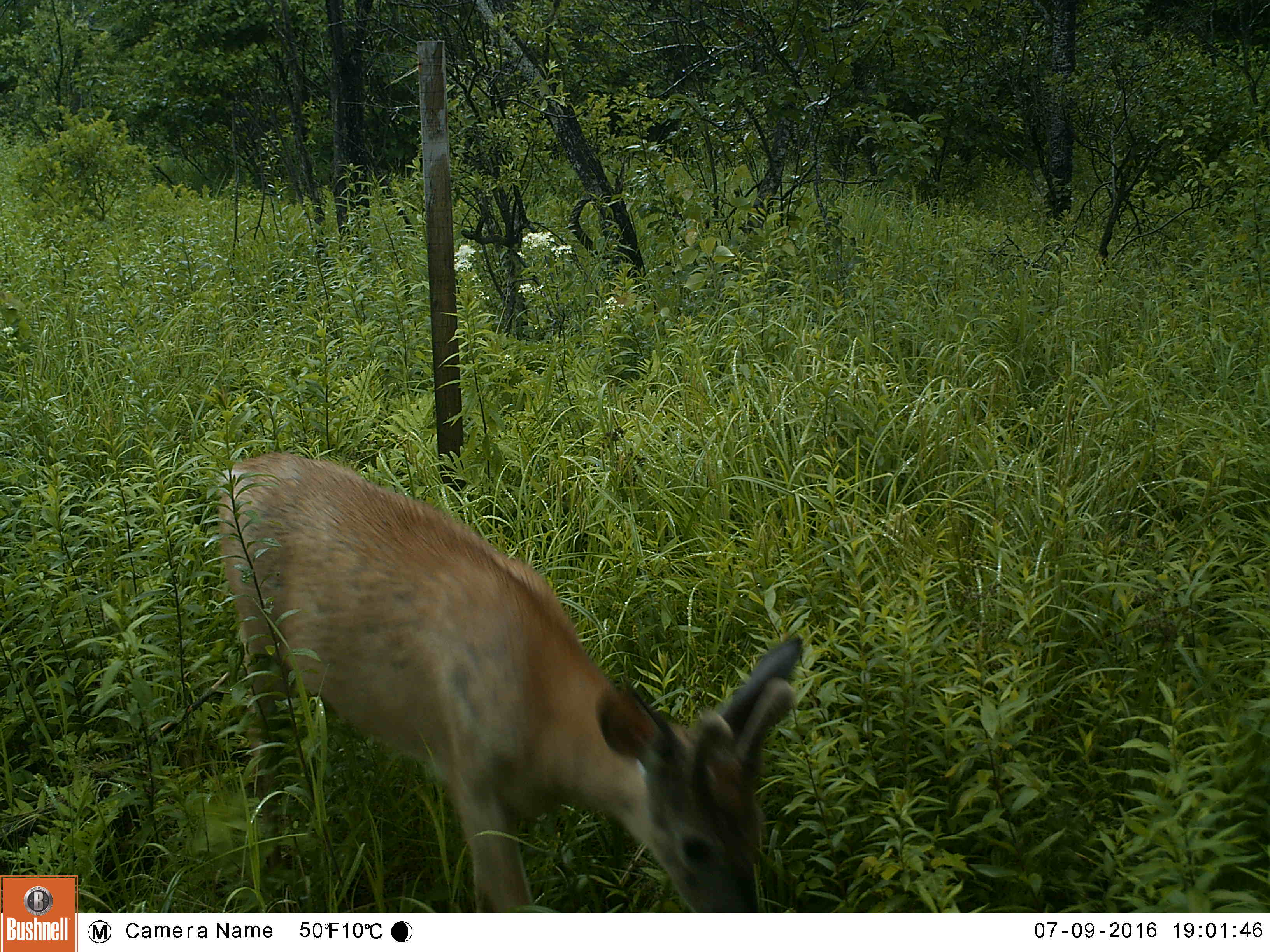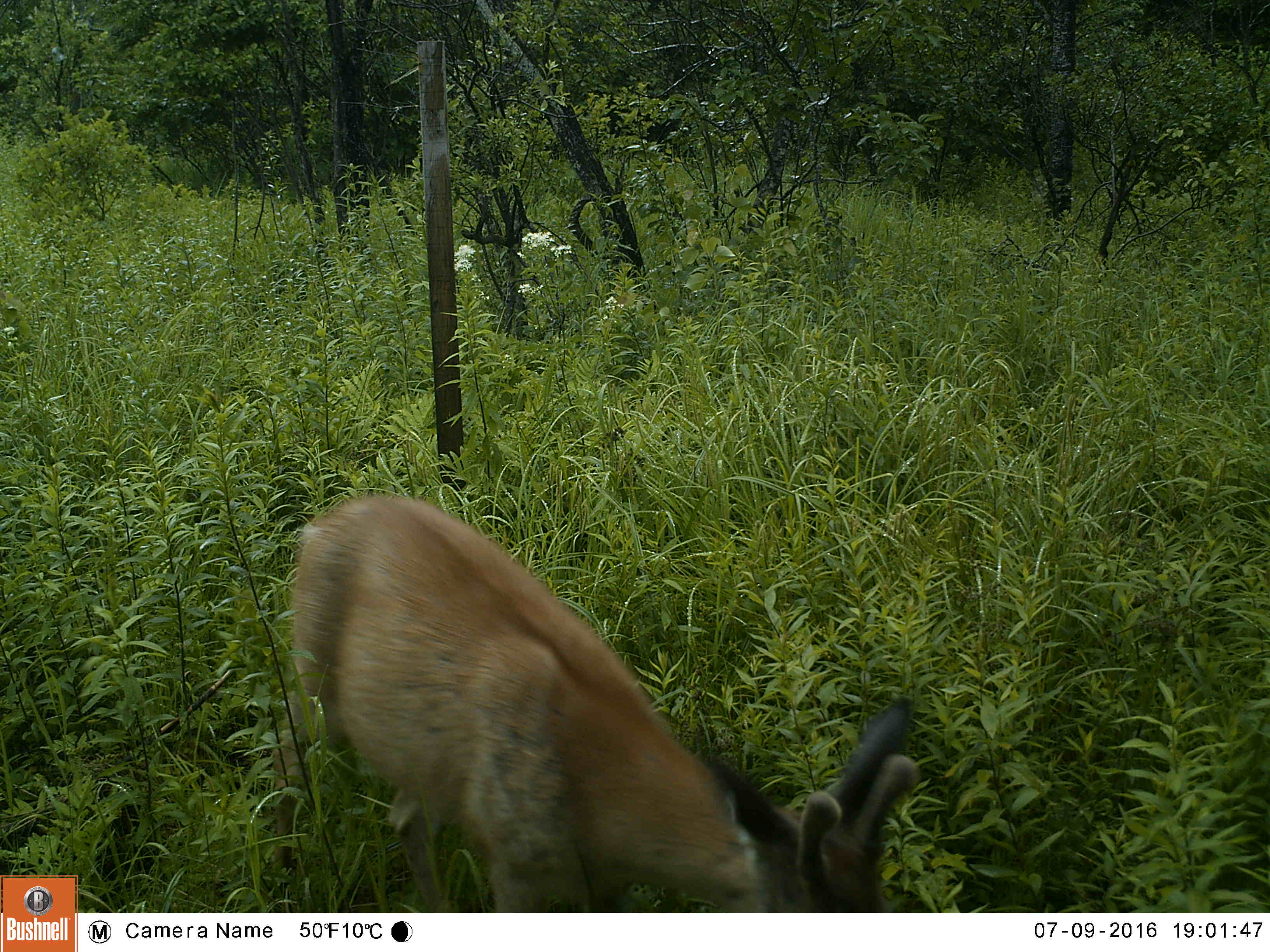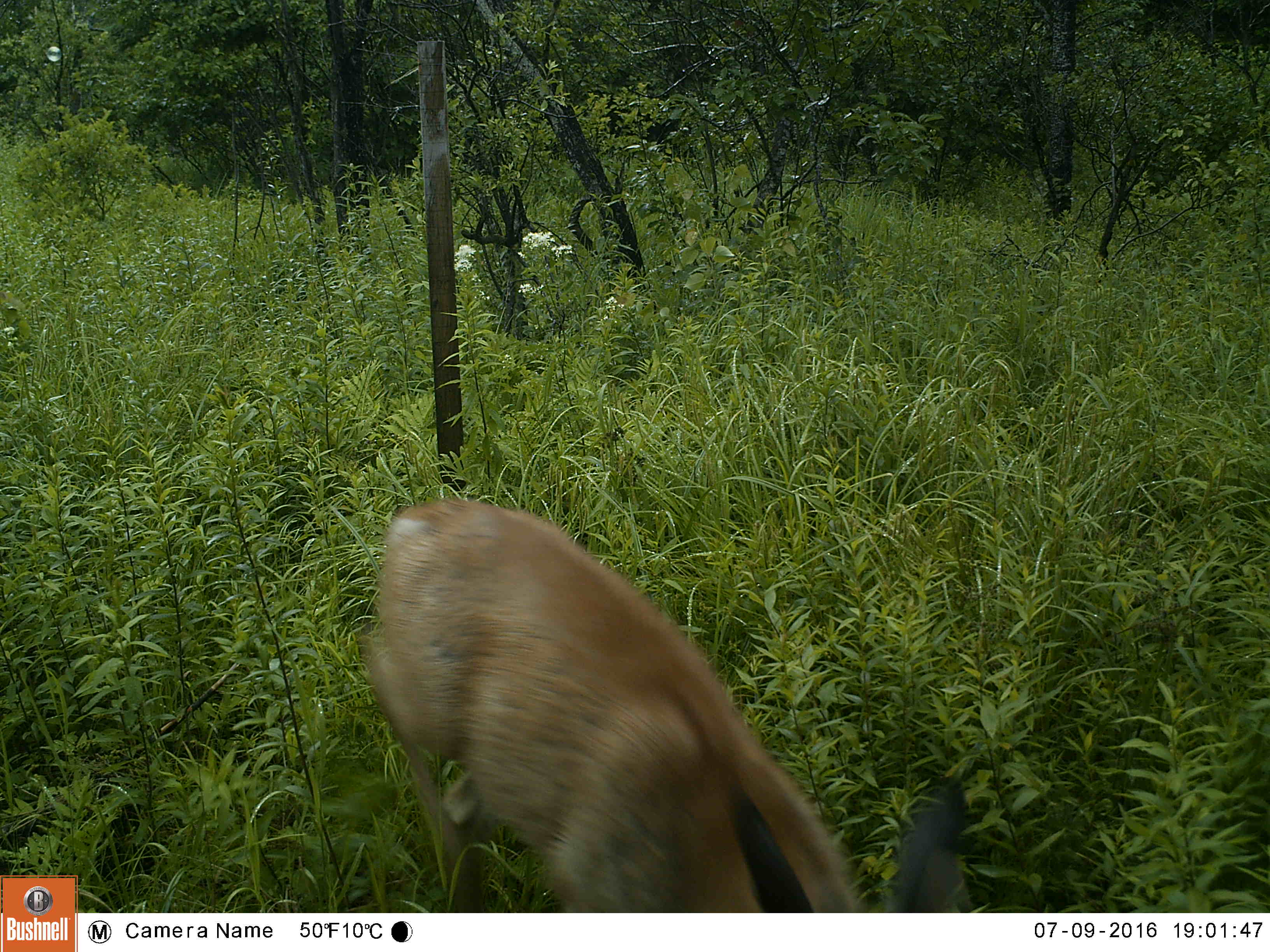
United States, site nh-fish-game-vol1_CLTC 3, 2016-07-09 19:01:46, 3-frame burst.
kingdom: Animalia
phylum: Chordata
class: Mammalia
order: Artiodactyla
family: Cervidae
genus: Odocoileus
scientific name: Odocoileus virginianus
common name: white-tailed deer